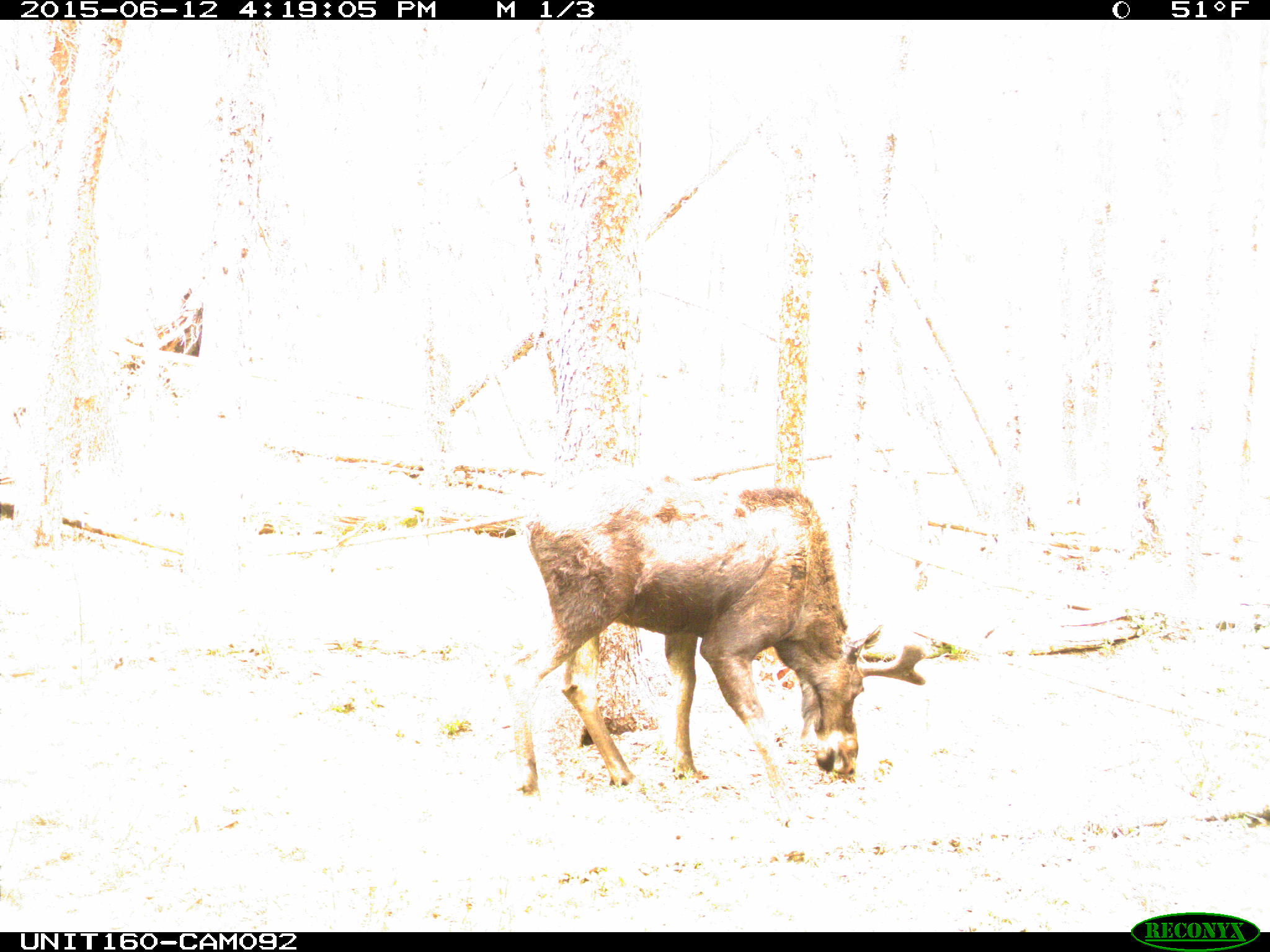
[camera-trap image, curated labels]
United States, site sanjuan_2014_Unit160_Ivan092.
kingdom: Animalia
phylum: Chordata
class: Mammalia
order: Artiodactyla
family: Cervidae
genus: Alces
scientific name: Alces alces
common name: moose